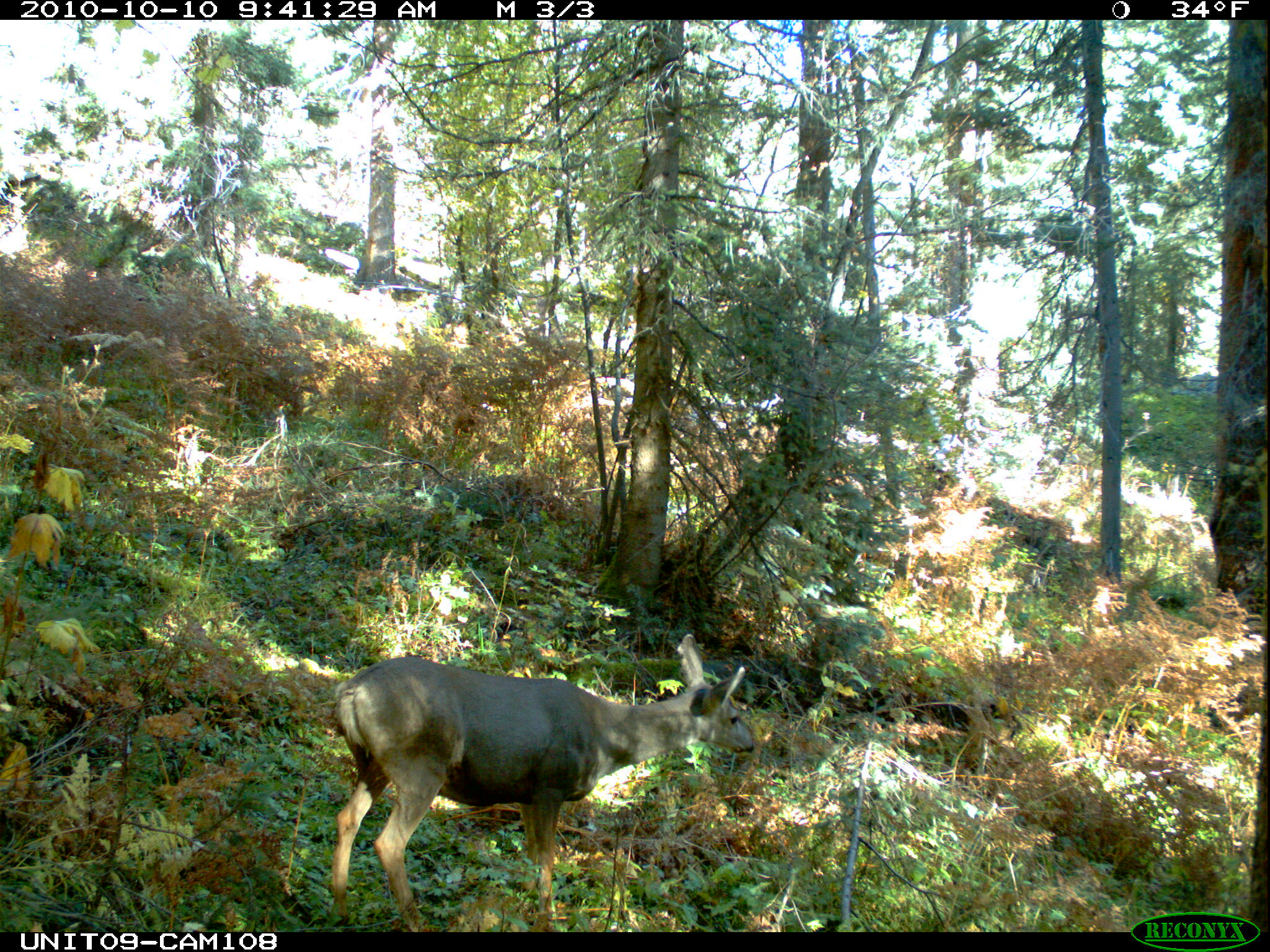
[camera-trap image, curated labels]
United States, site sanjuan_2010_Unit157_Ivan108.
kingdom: Animalia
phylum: Chordata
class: Mammalia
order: Artiodactyla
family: Cervidae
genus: Odocoileus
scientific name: Odocoileus hemionus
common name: mule deer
Odocoileus hemionus (mule deer).